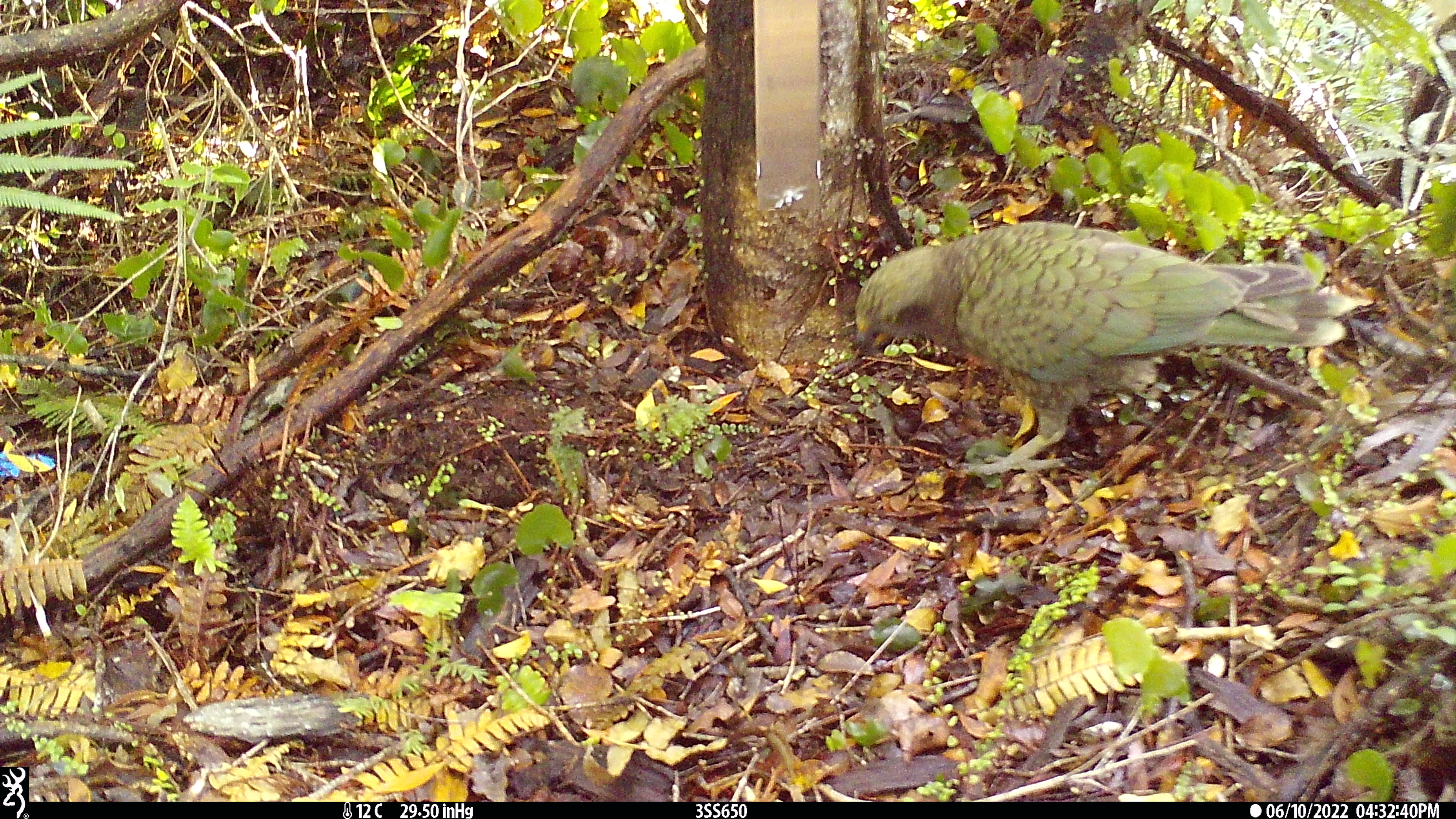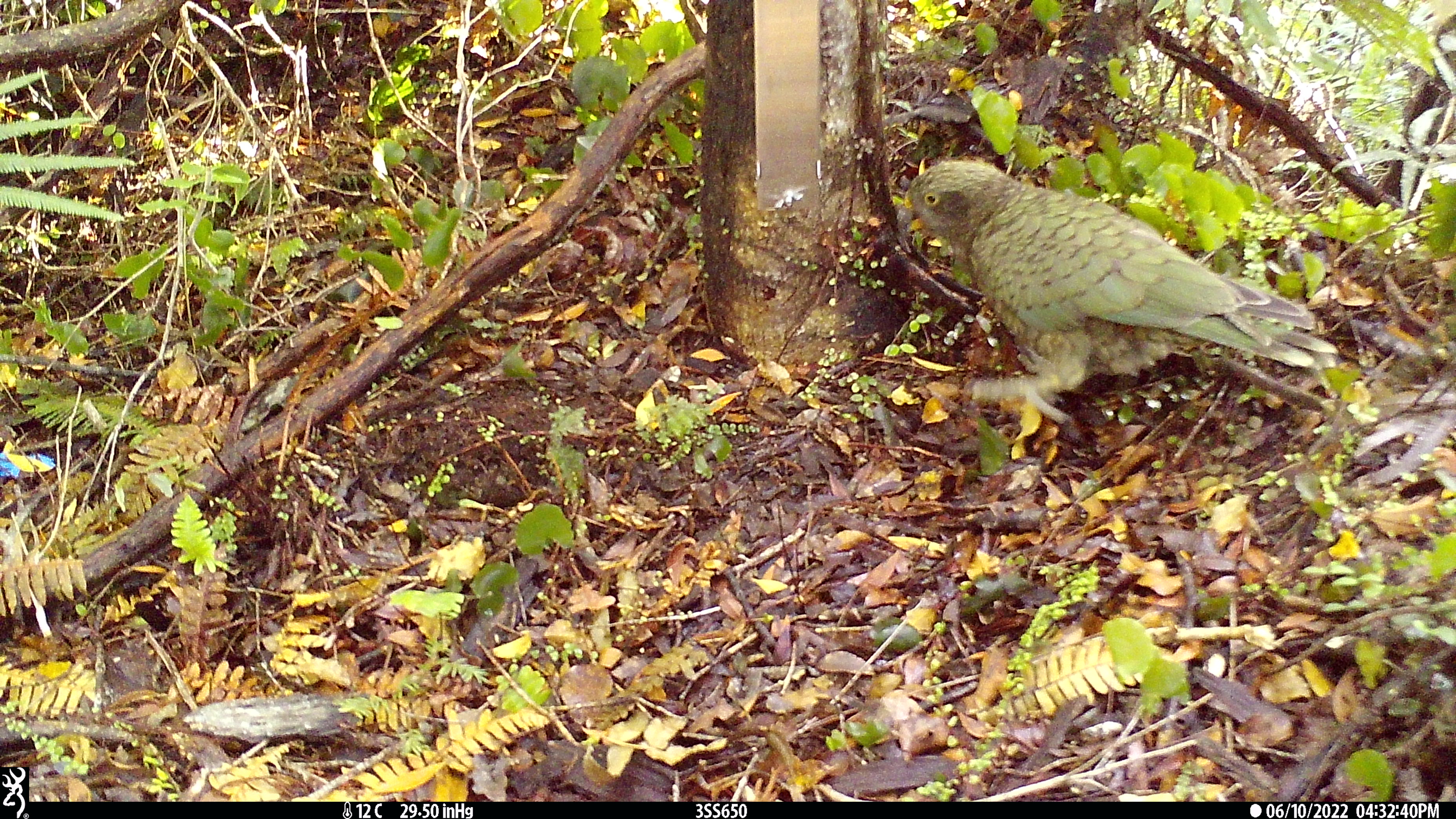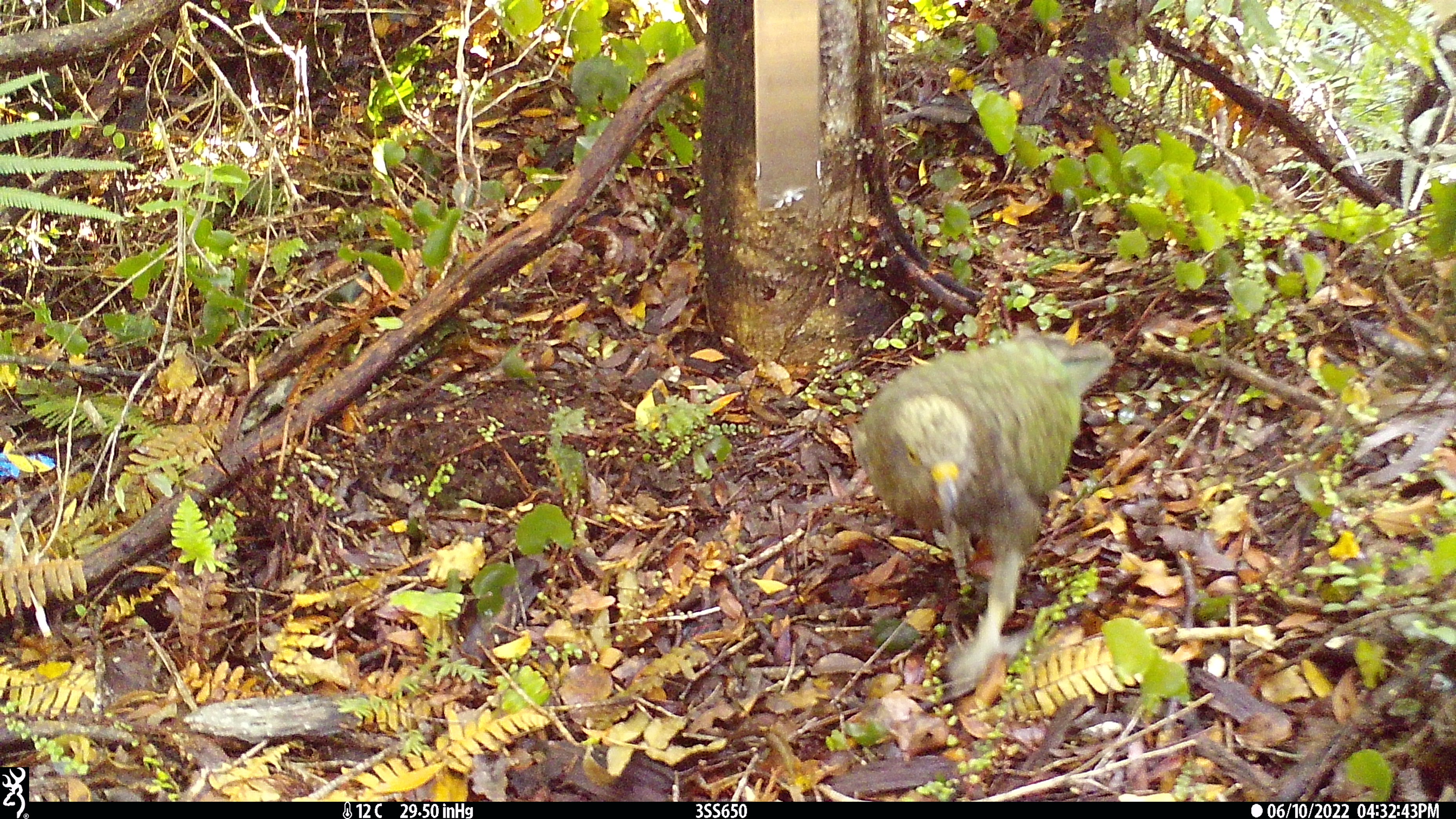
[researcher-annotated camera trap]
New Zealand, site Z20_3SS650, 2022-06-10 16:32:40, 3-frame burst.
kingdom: Animalia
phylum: Chordata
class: Aves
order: Psittaciformes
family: Strigopidae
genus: Nestor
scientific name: Nestor notabilis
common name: kea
Kea (Nestor notabilis).